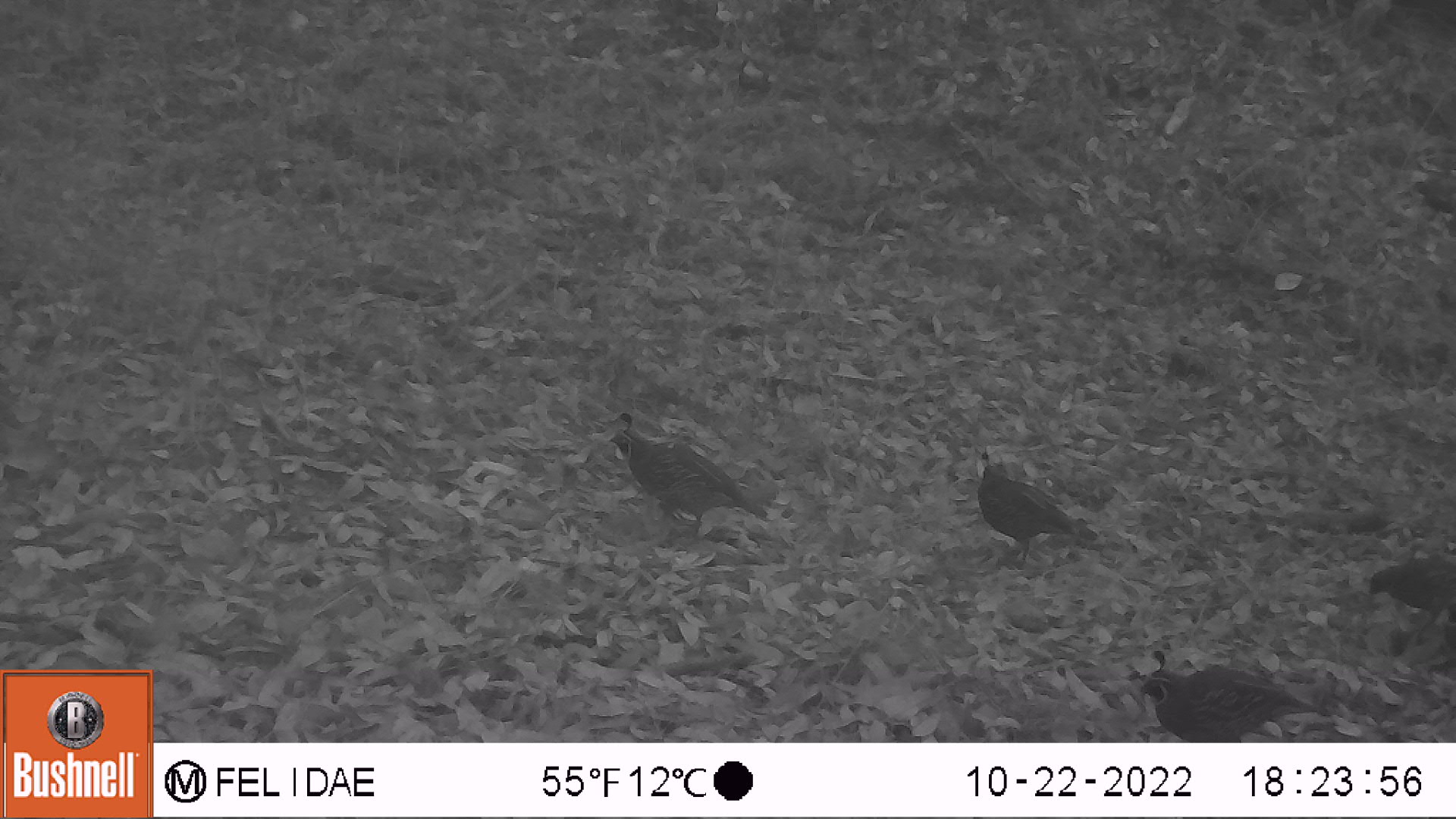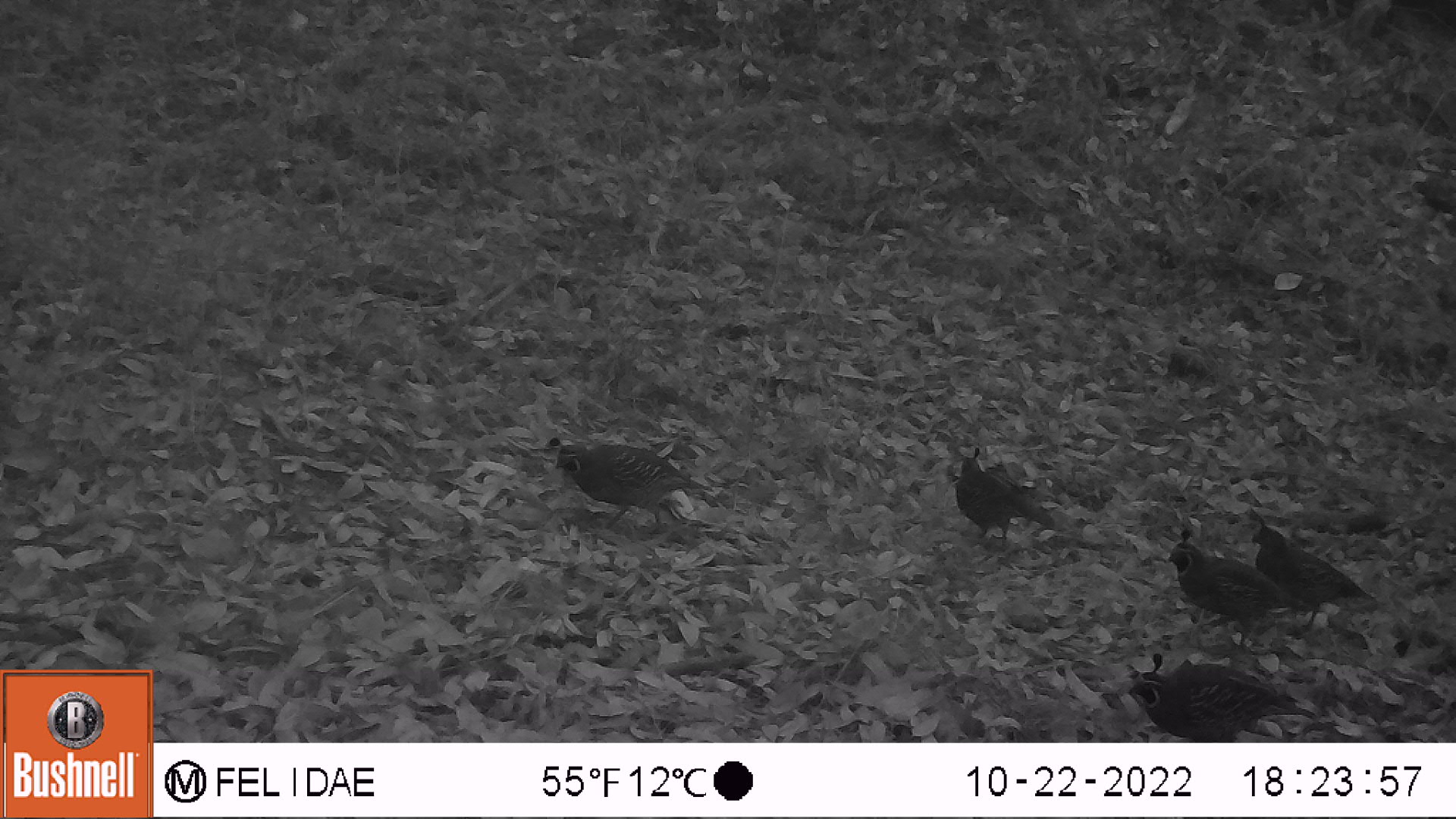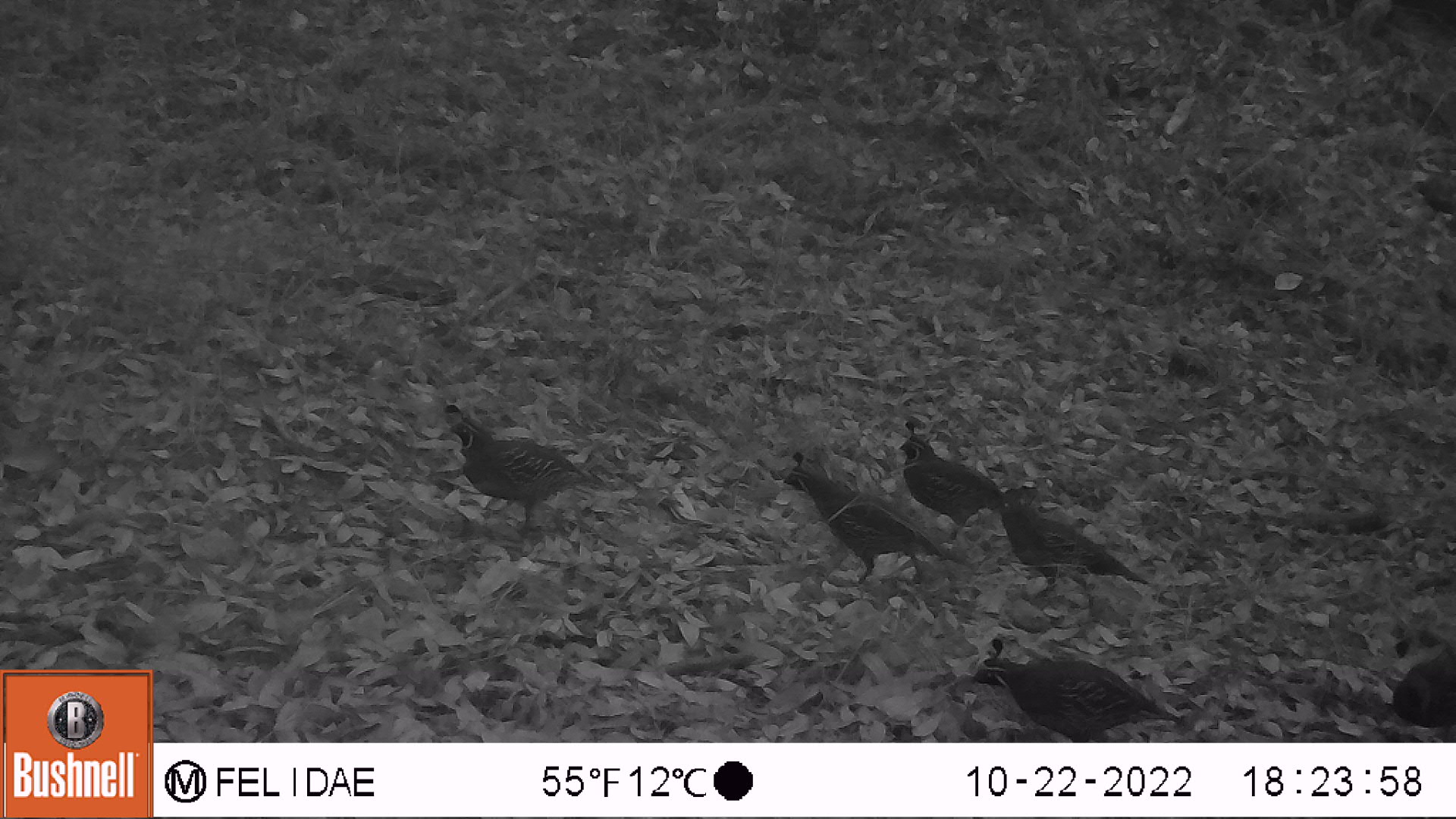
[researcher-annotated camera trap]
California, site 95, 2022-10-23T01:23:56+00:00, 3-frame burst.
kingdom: Animalia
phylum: Chordata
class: Aves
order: Galliformes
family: Odontophoridae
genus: Callipepla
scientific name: Callipepla californica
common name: california quail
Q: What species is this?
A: California quail (Callipepla californica).